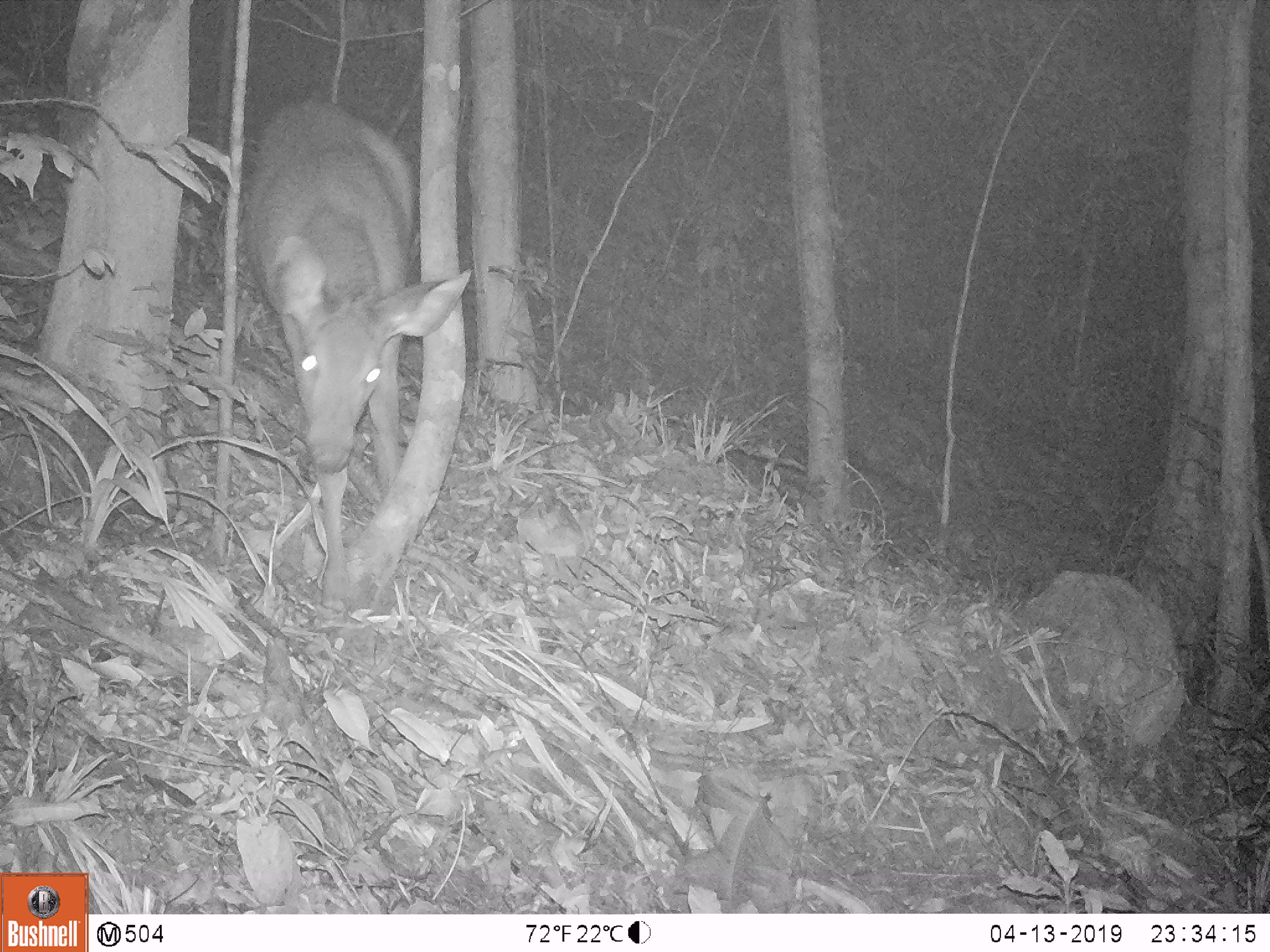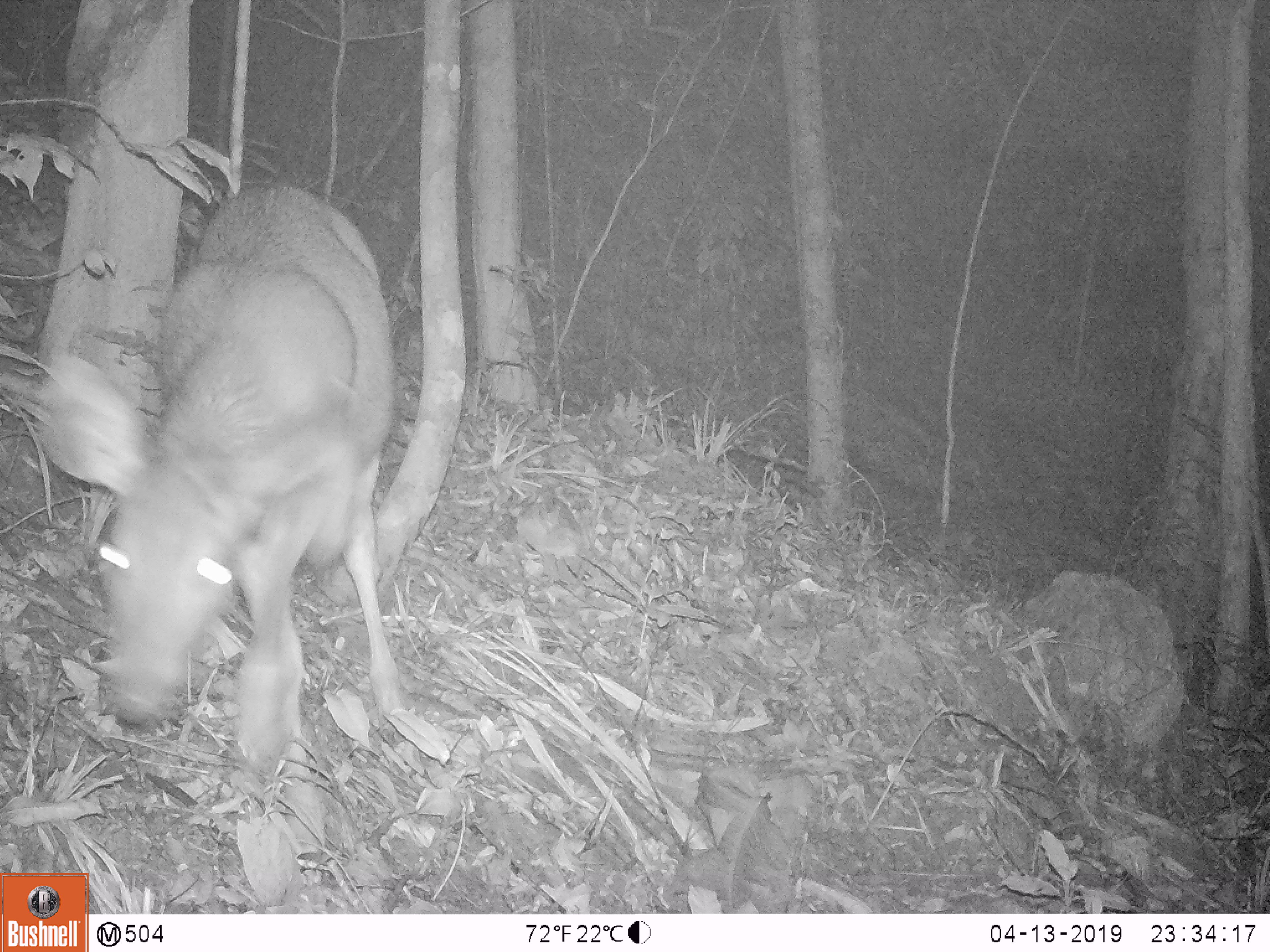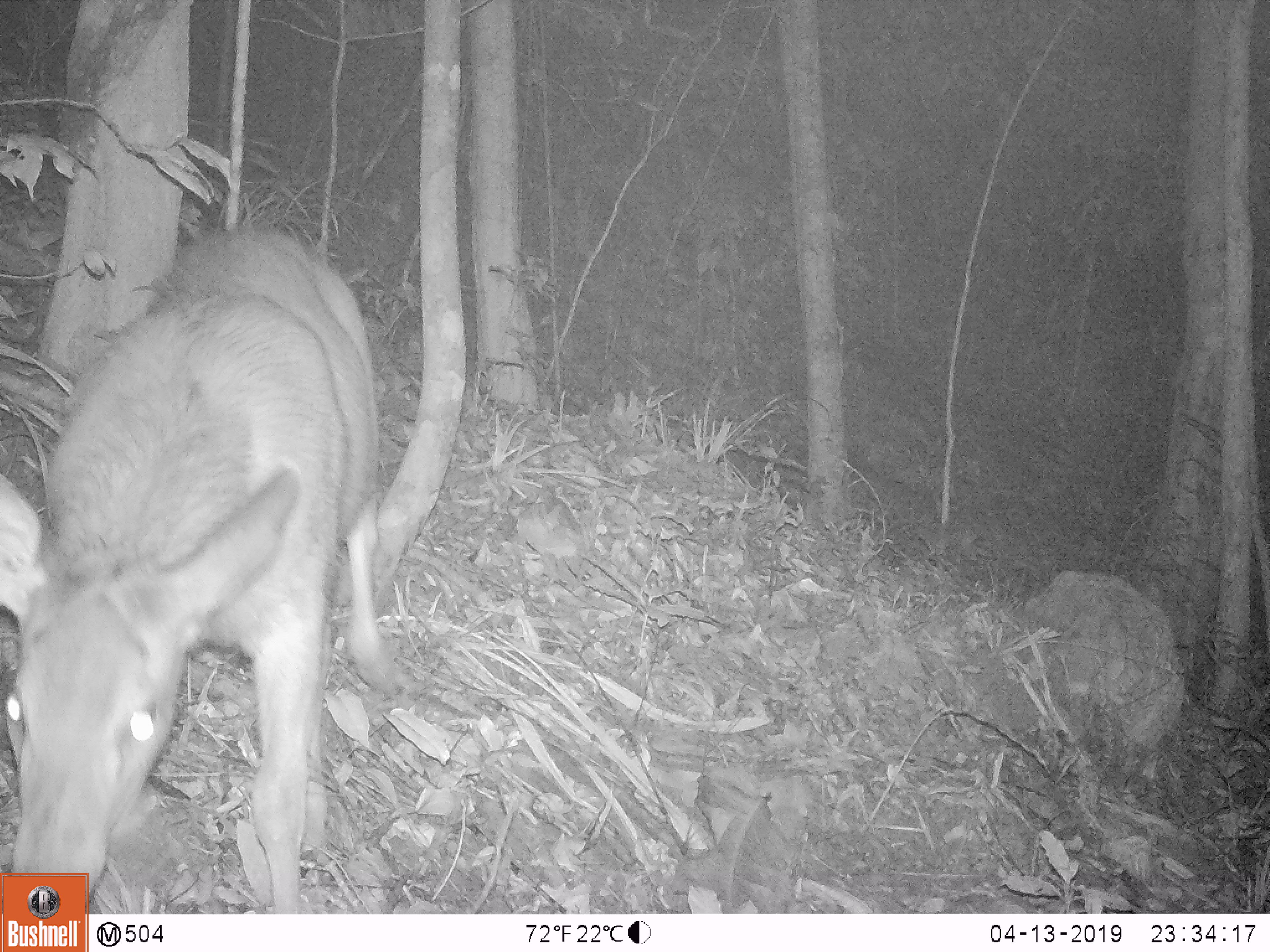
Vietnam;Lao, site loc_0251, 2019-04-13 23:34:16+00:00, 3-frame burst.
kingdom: Animalia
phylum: Chordata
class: Mammalia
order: Artiodactyla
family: Cervidae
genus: Rusa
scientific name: Rusa unicolor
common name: sambar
Sambar (Rusa unicolor). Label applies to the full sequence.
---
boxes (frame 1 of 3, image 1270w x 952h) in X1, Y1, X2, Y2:
sambar: 237, 98, 472, 609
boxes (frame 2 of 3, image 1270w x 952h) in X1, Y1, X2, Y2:
sambar: 33, 183, 404, 779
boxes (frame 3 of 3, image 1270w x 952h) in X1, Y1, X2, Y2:
sambar: 0, 222, 403, 913